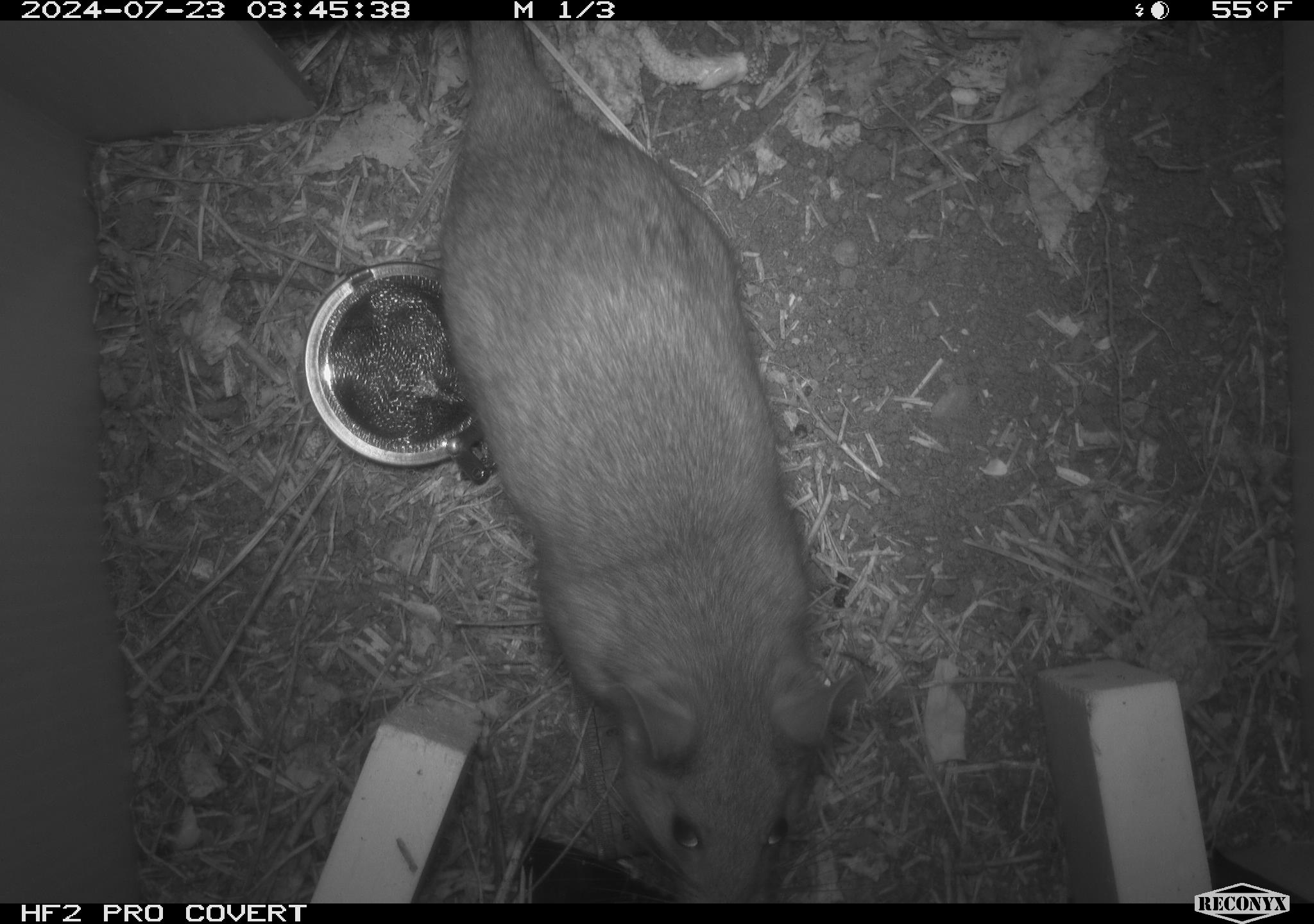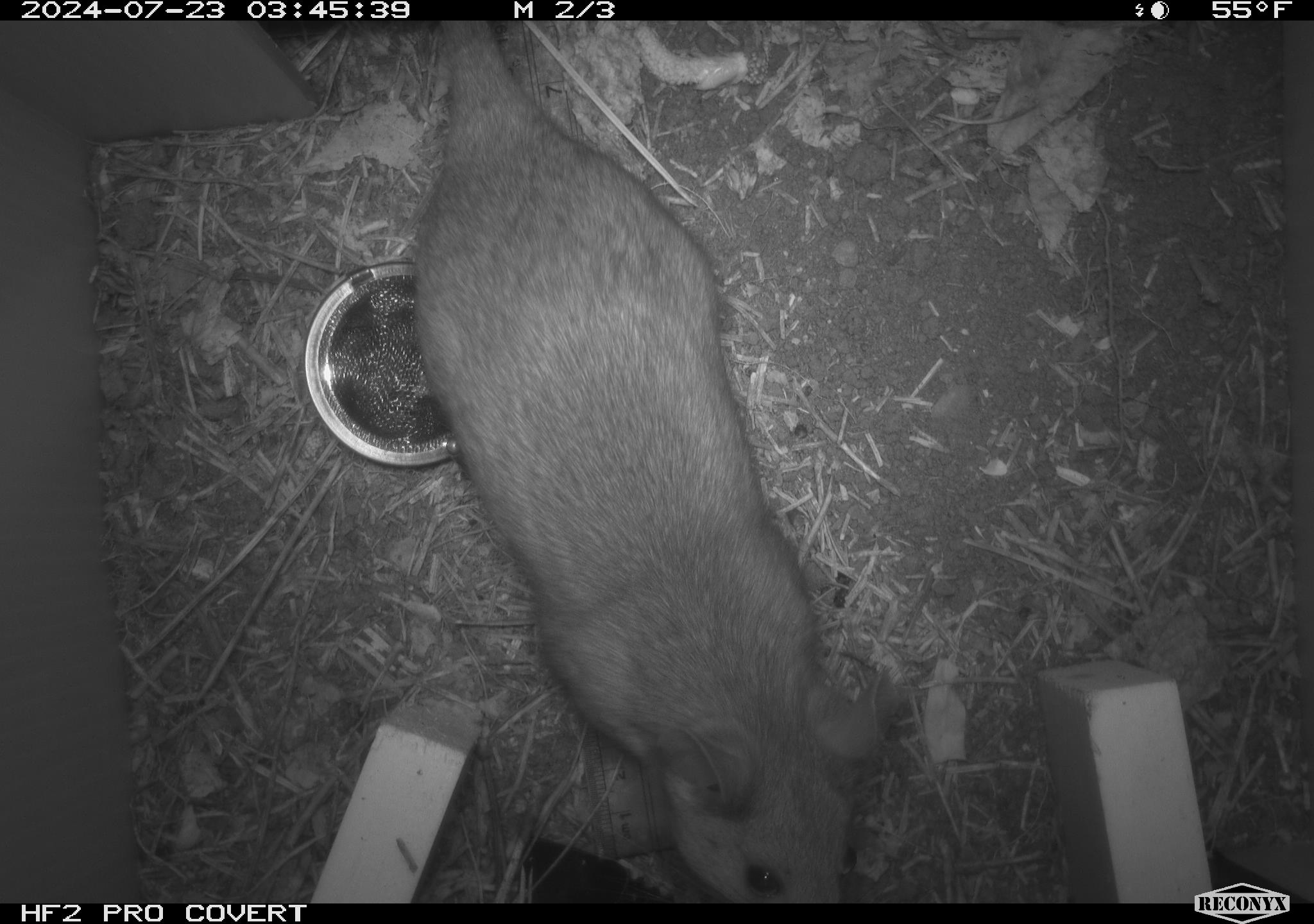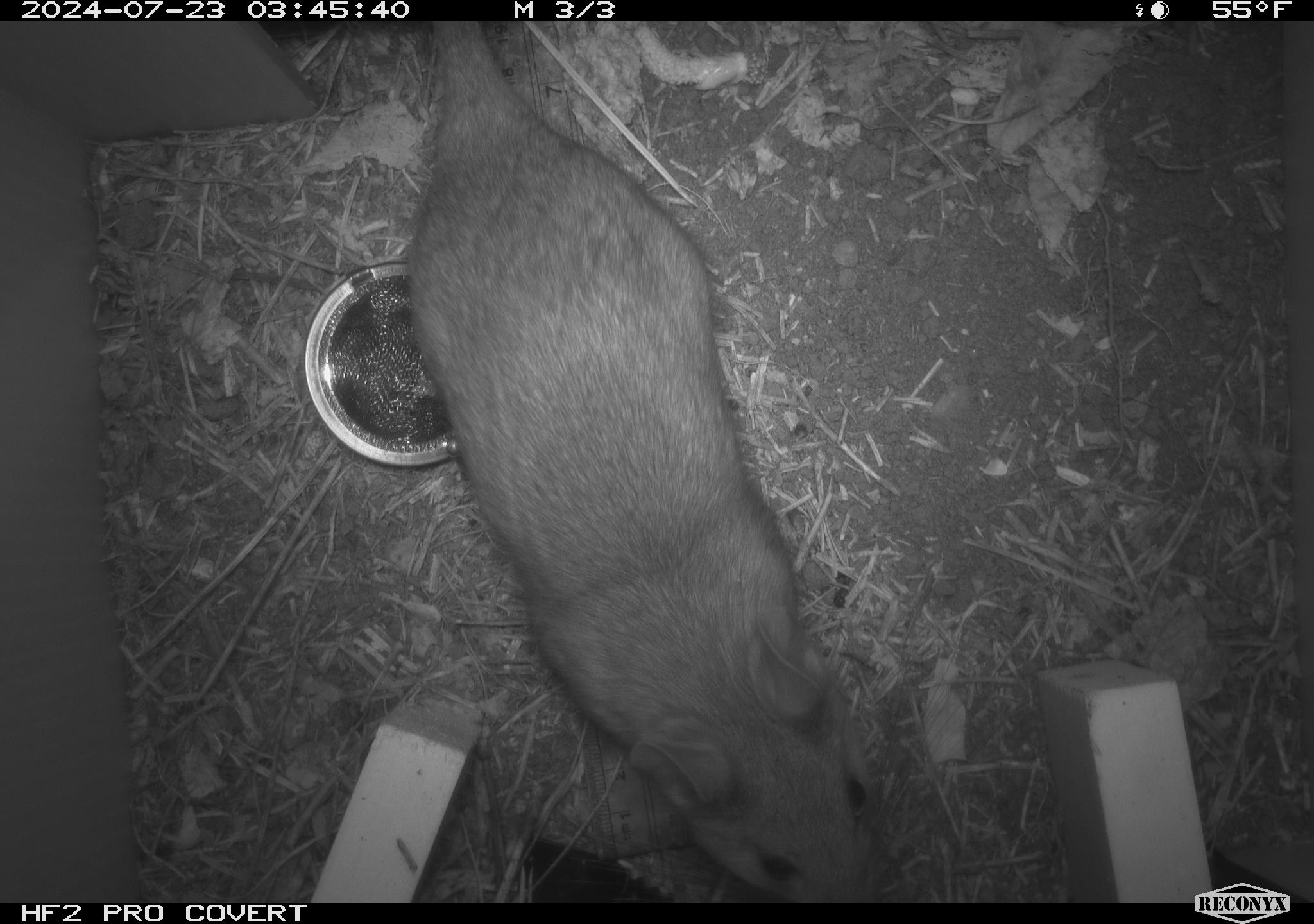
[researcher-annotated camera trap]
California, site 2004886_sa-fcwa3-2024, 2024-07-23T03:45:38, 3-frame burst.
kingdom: Animalia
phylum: Chordata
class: Mammalia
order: Rodentia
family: Cricetidae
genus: Neotoma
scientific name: Neotoma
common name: pack rat or woodrat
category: neotoma species